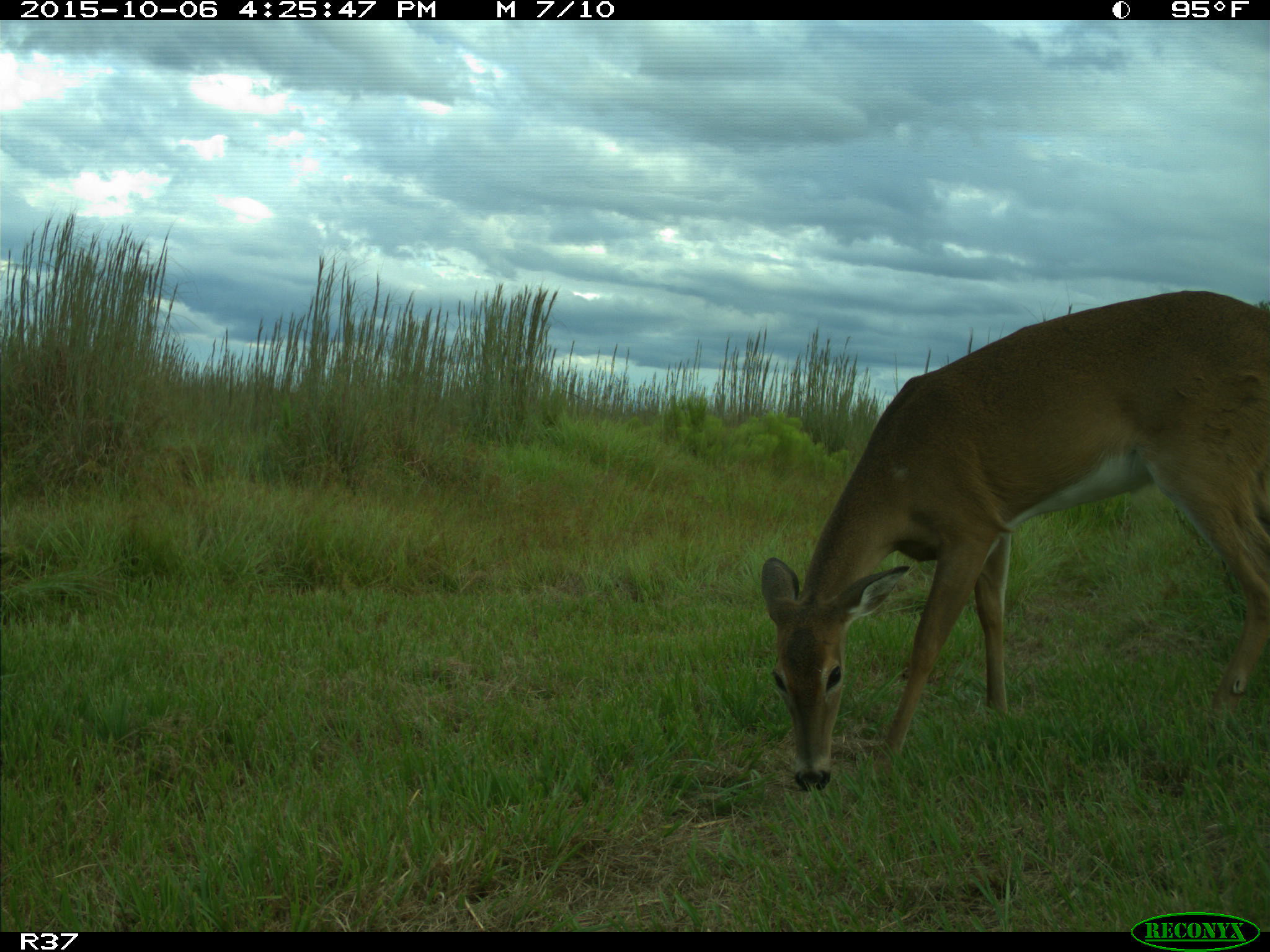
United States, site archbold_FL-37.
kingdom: Animalia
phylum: Chordata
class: Mammalia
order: Artiodactyla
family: Cervidae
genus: Odocoileus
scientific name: Odocoileus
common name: deer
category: unidentified deer